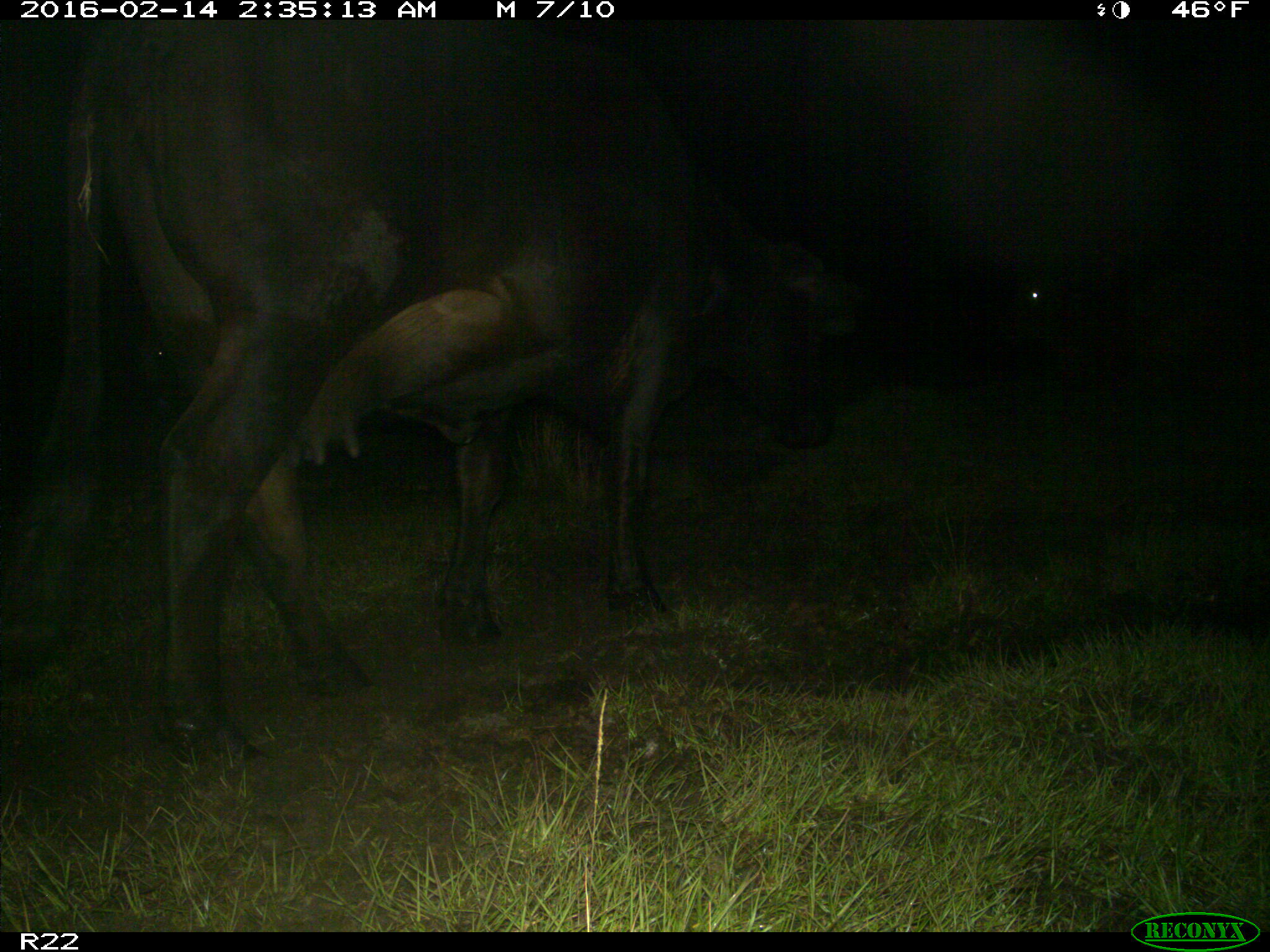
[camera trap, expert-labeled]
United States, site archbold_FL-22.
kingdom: Animalia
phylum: Chordata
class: Mammalia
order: Artiodactyla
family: Bovidae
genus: Bos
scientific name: Bos taurus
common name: domestic cow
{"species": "Bos taurus (domestic cow)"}